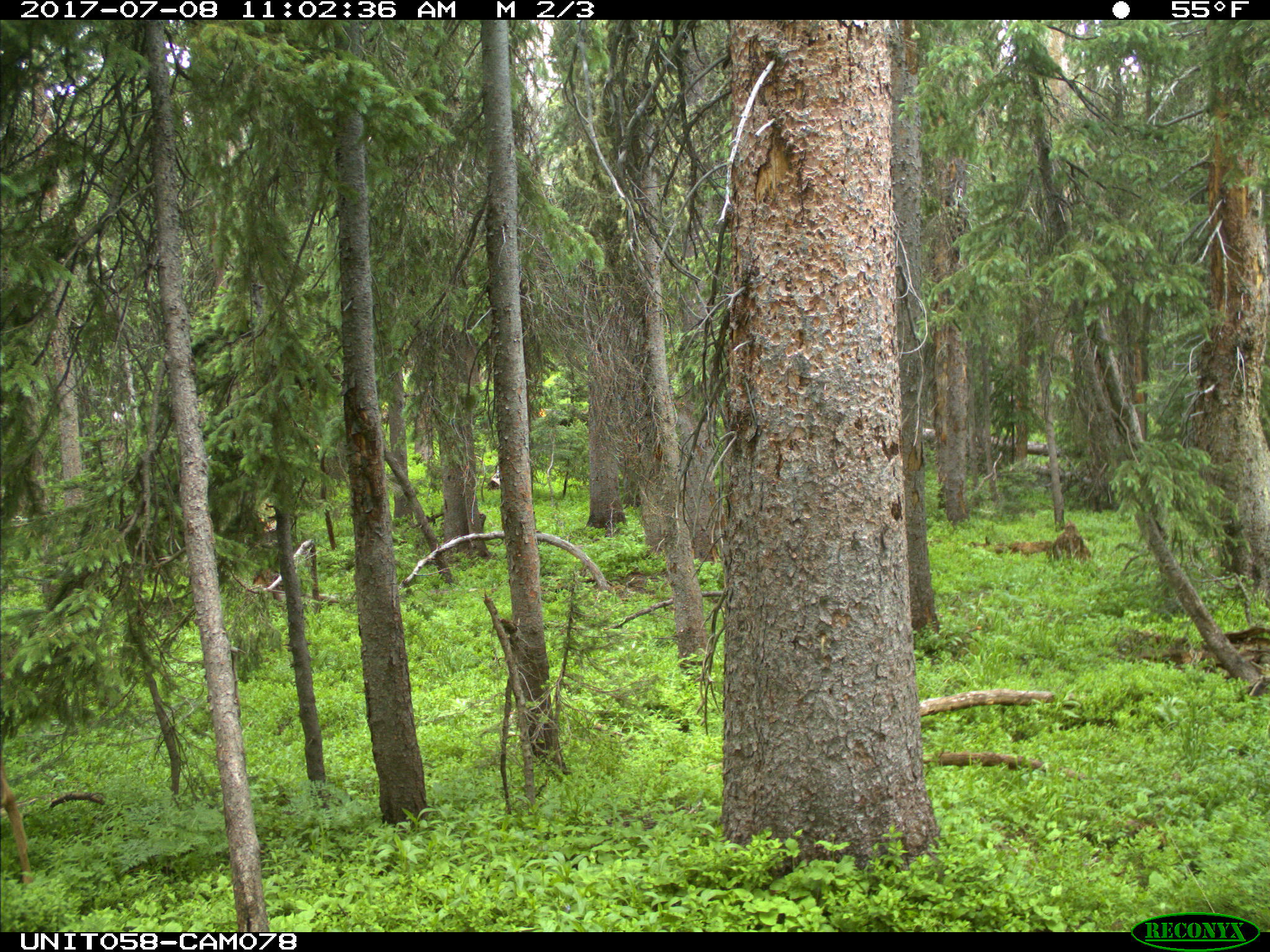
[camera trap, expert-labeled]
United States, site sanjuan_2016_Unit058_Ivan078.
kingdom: Animalia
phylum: Chordata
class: Mammalia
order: Artiodactyla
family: Cervidae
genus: Odocoileus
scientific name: Odocoileus hemionus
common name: mule deer